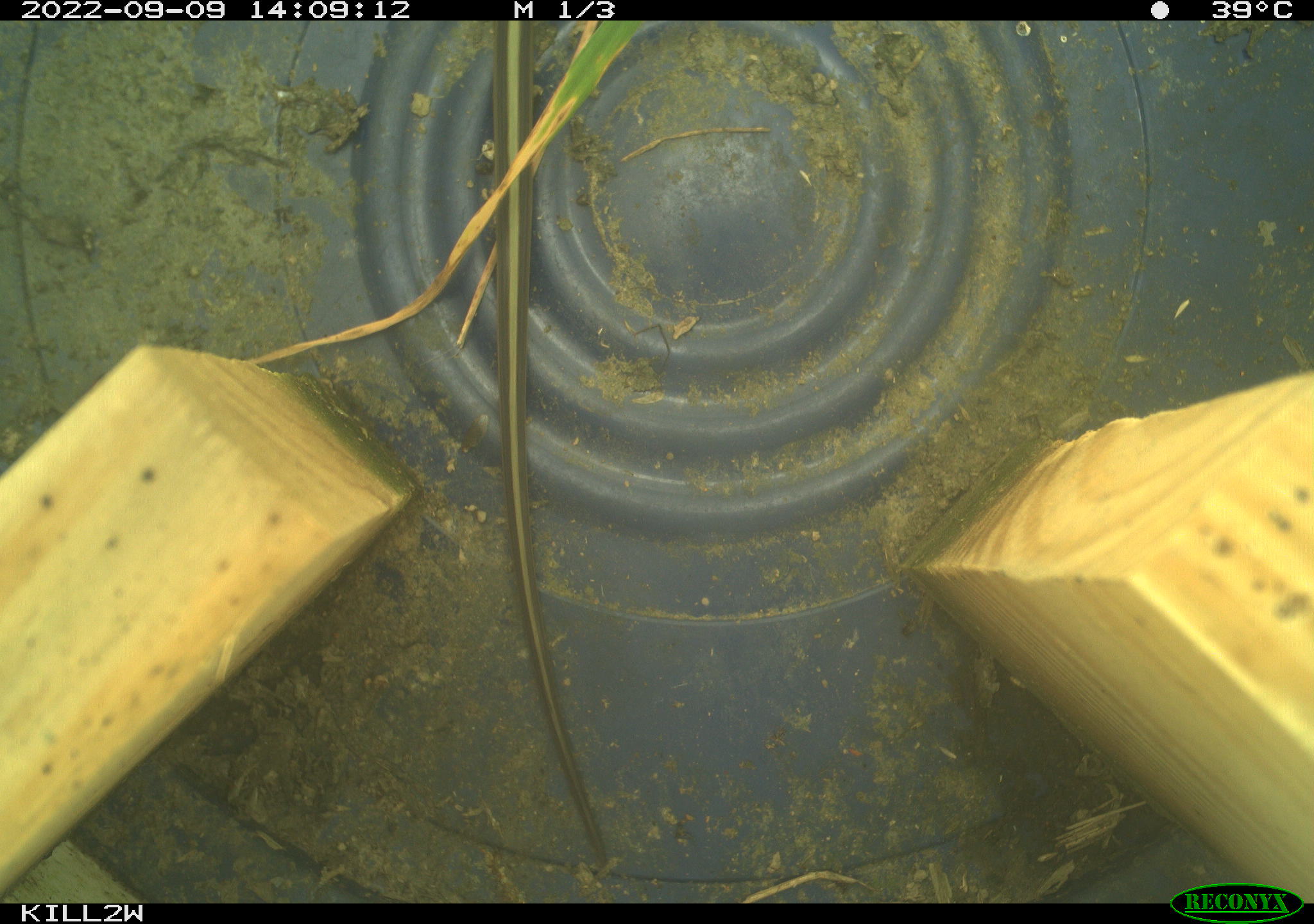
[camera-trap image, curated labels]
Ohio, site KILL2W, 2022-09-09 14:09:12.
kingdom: Animalia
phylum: Chordata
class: Reptilia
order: Squamata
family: Colubridae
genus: Thamnophis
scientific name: Thamnophis sirtalis sirtalis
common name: eastern gartersnake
Eastern gartersnake (Thamnophis sirtalis sirtalis).